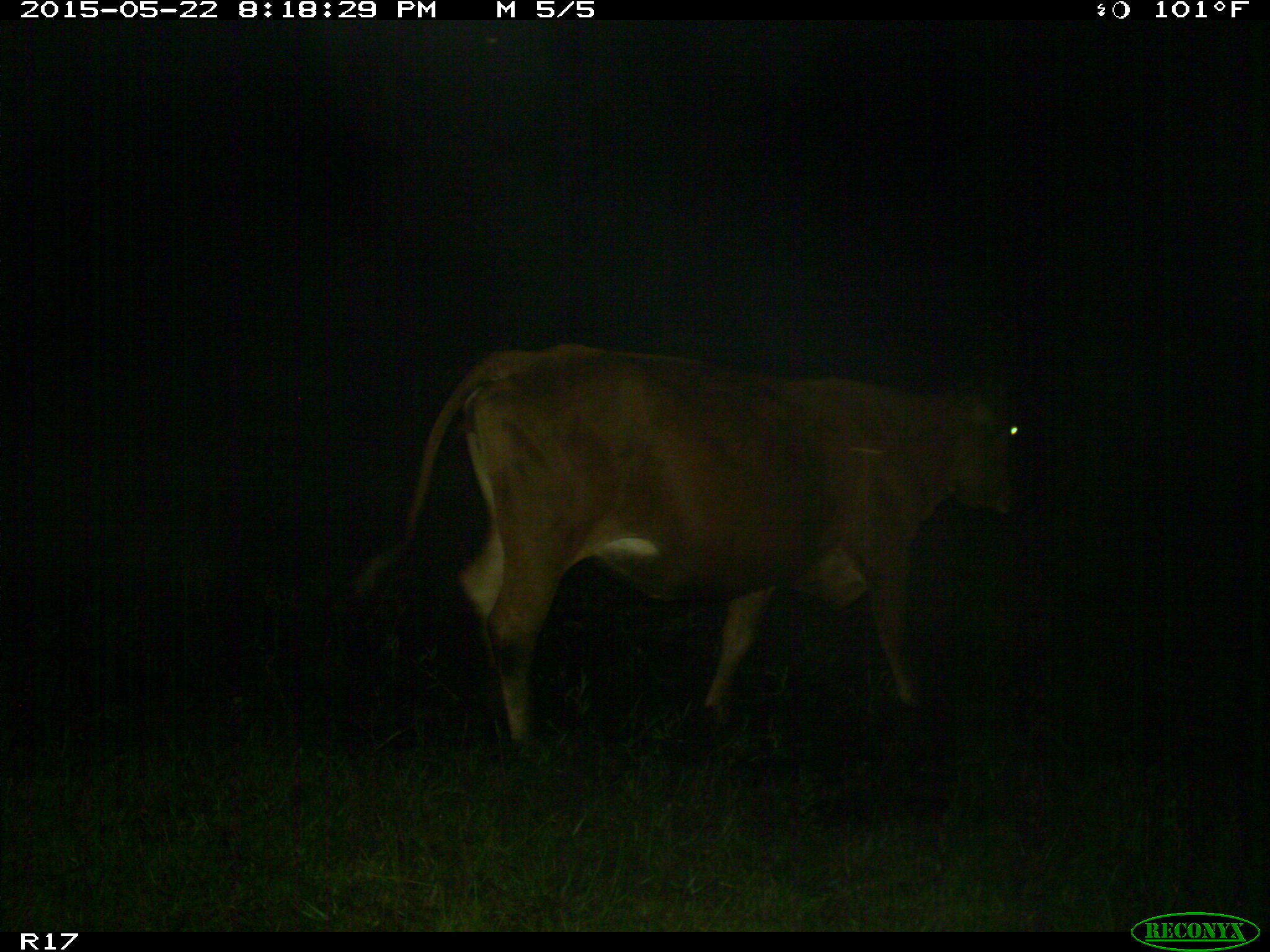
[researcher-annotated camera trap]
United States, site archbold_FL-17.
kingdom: Animalia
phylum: Chordata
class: Mammalia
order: Artiodactyla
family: Bovidae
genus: Bos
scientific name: Bos taurus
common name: domestic cow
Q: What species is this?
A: Bos taurus (domestic cow).